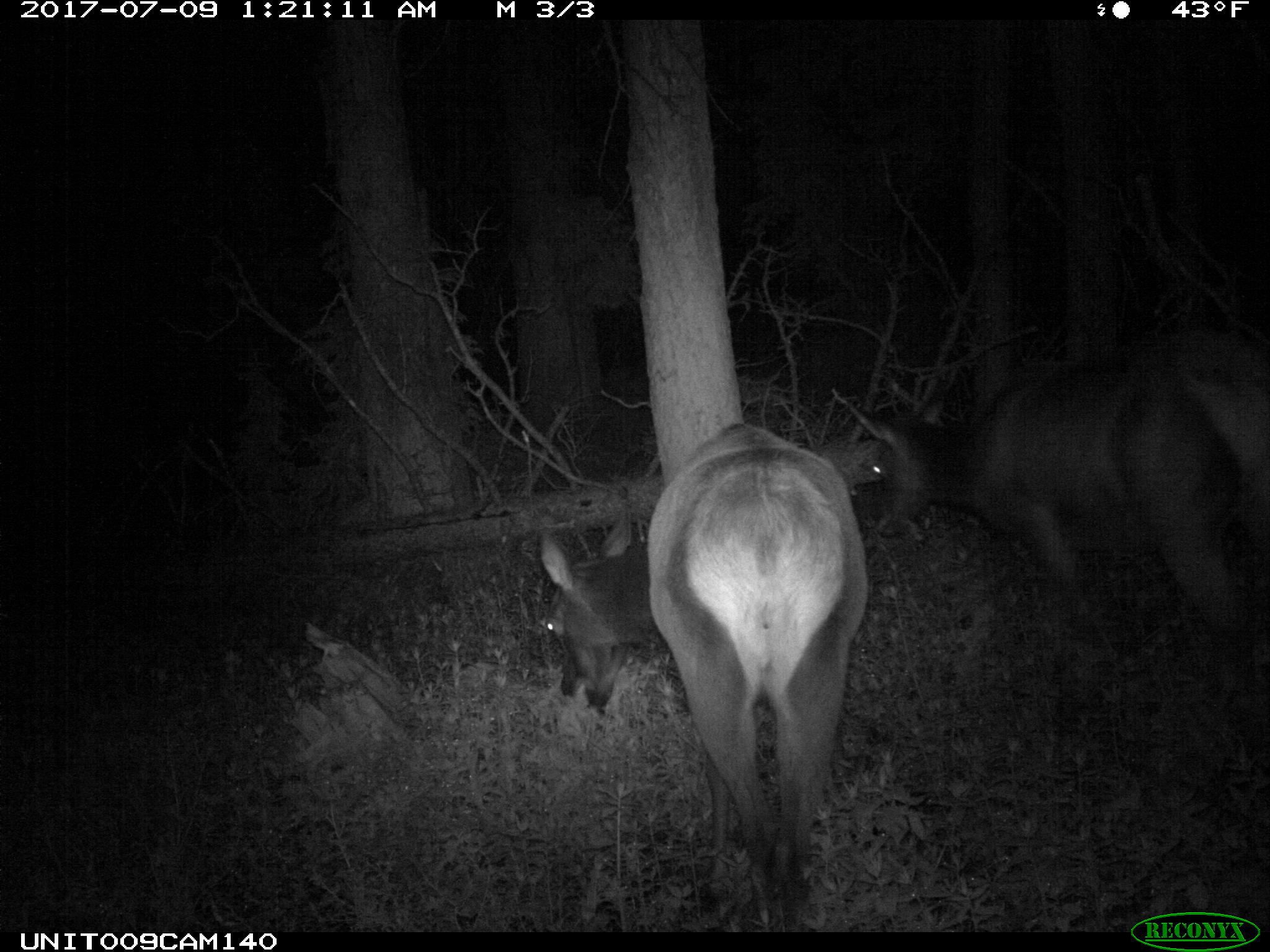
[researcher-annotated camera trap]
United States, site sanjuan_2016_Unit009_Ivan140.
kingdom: Animalia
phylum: Chordata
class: Mammalia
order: Artiodactyla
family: Cervidae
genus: Cervus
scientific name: Cervus elaphus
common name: red deer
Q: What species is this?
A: Cervus elaphus (red deer).